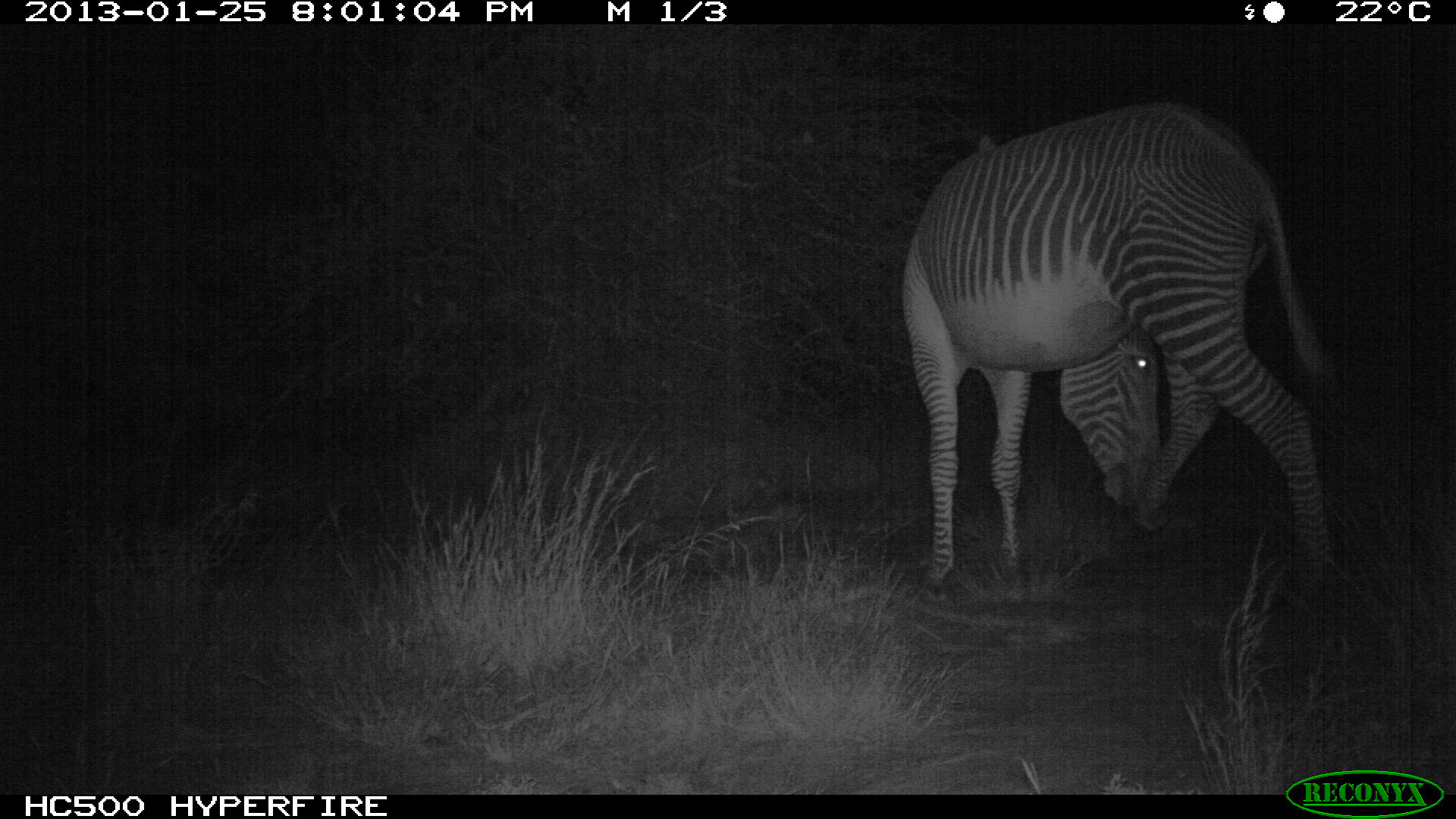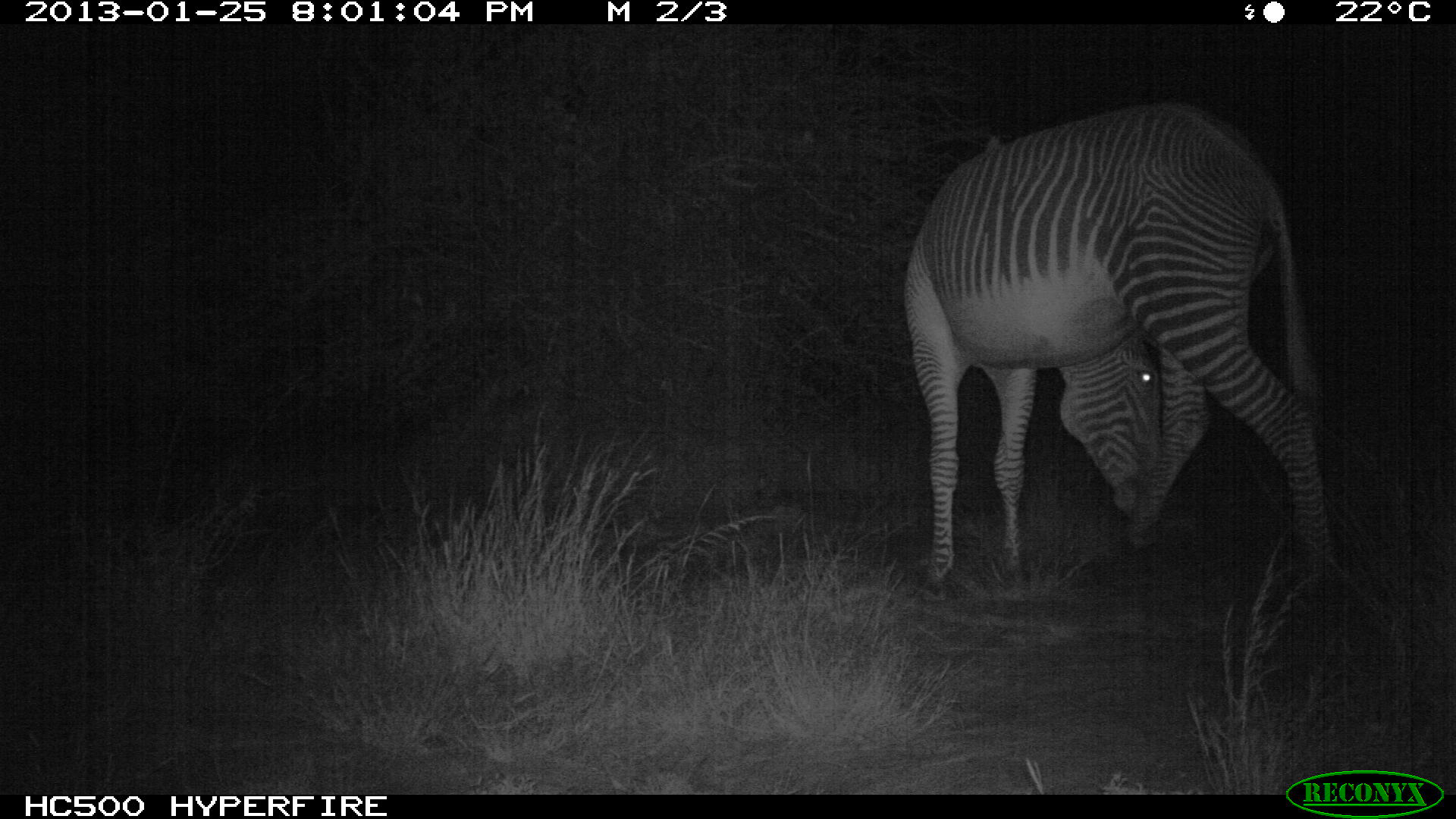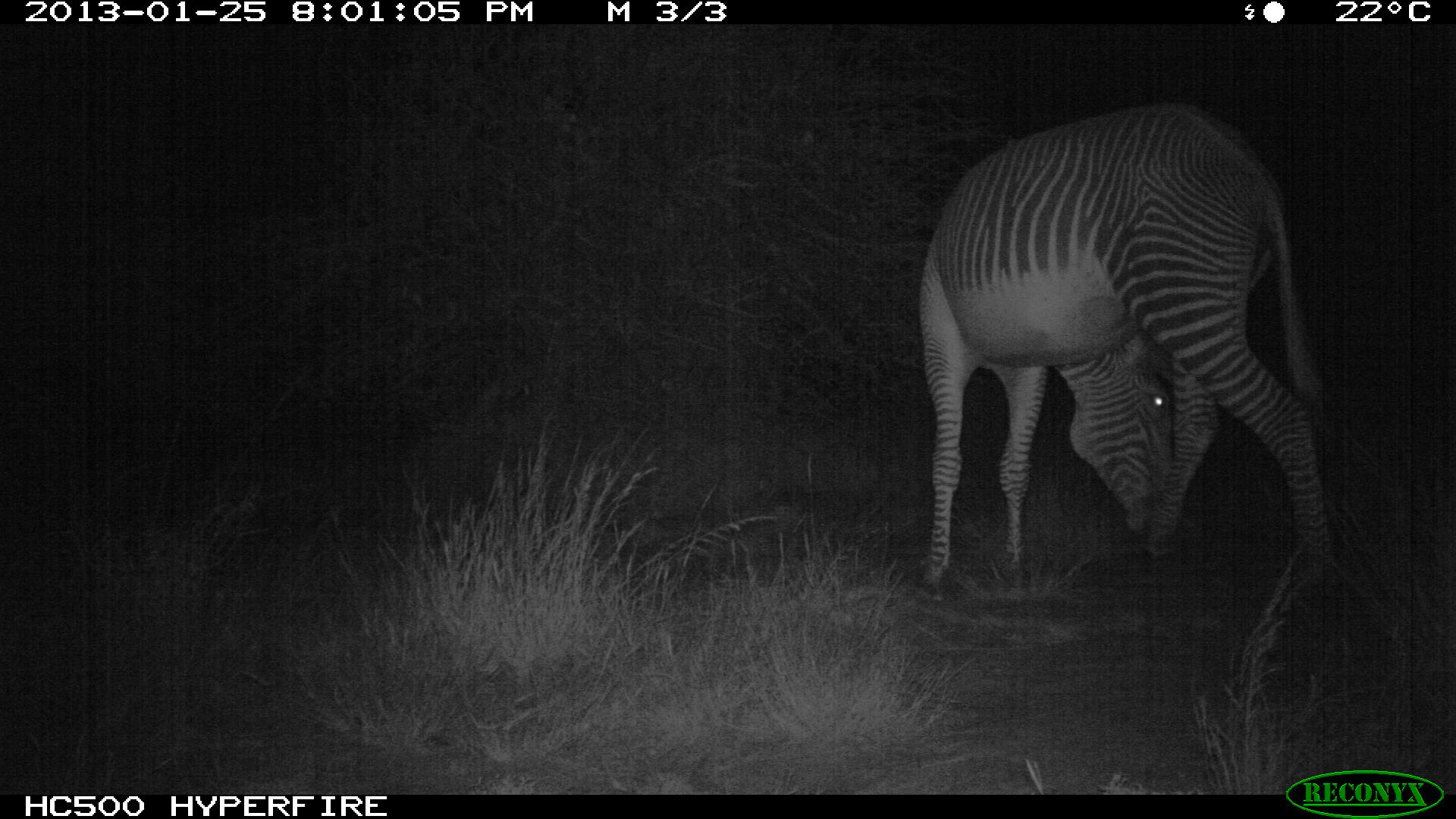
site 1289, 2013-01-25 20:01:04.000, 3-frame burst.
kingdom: Animalia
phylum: Chordata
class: Mammalia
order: Perissodactyla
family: Equidae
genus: Equus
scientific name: Equus grevyi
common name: grévy's zebra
Equus grevyi (grévy's zebra), count 1.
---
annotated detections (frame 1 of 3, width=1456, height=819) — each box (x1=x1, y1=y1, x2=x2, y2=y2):
equus grevyi: (x1=894, y1=95, x2=1331, y2=595)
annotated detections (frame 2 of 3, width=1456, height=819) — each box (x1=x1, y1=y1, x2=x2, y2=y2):
equus grevyi: (x1=894, y1=95, x2=1331, y2=595)